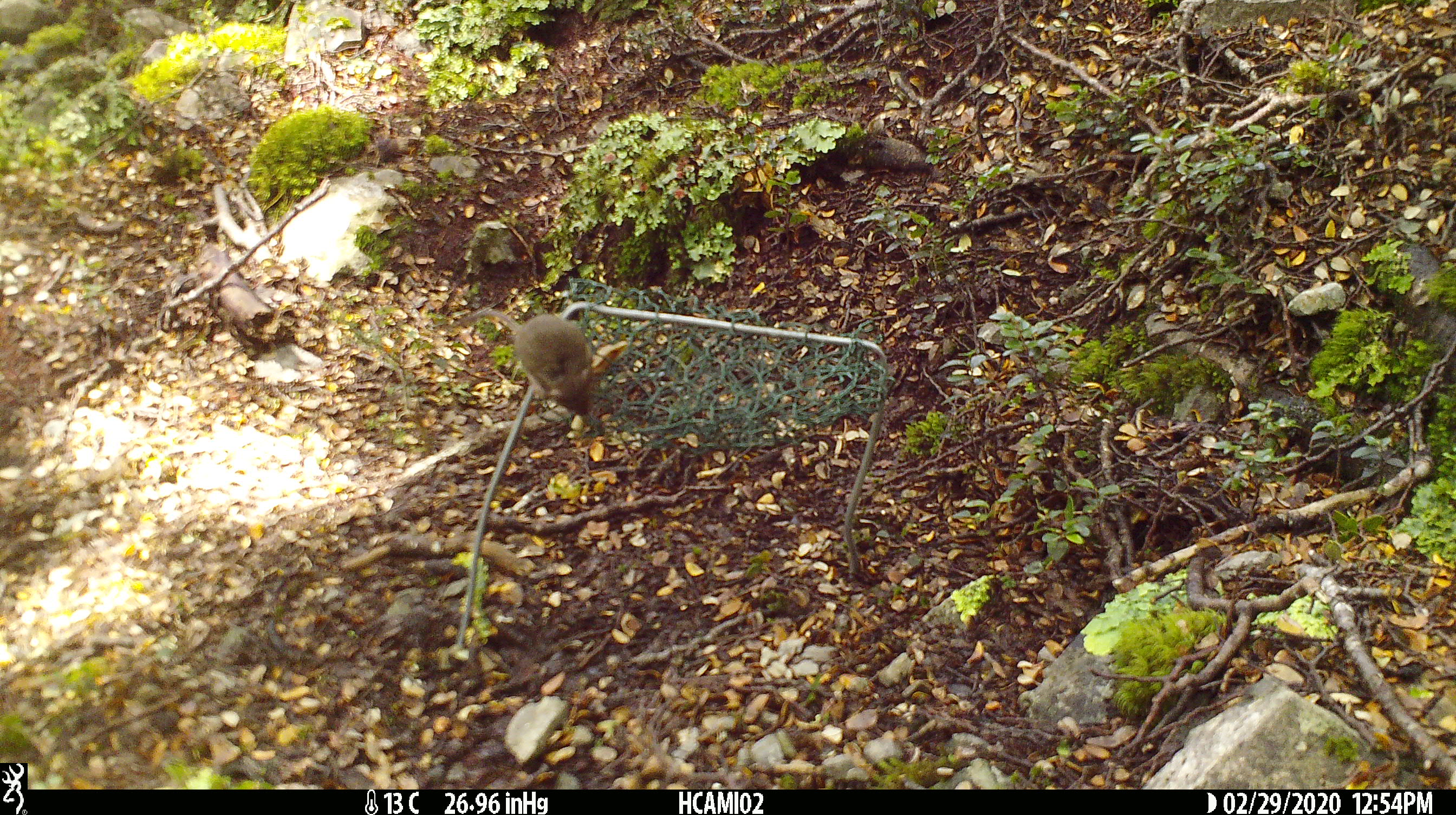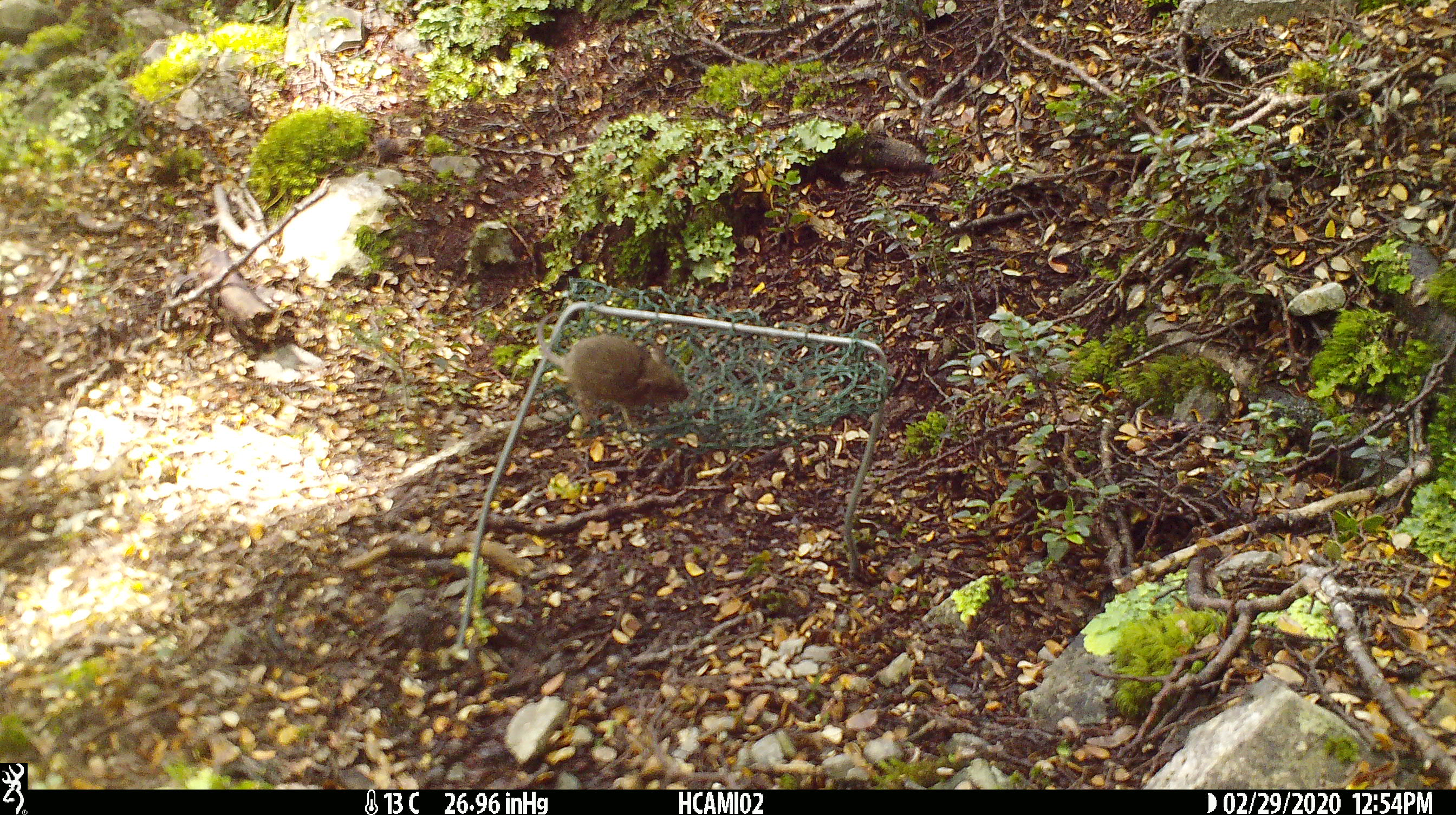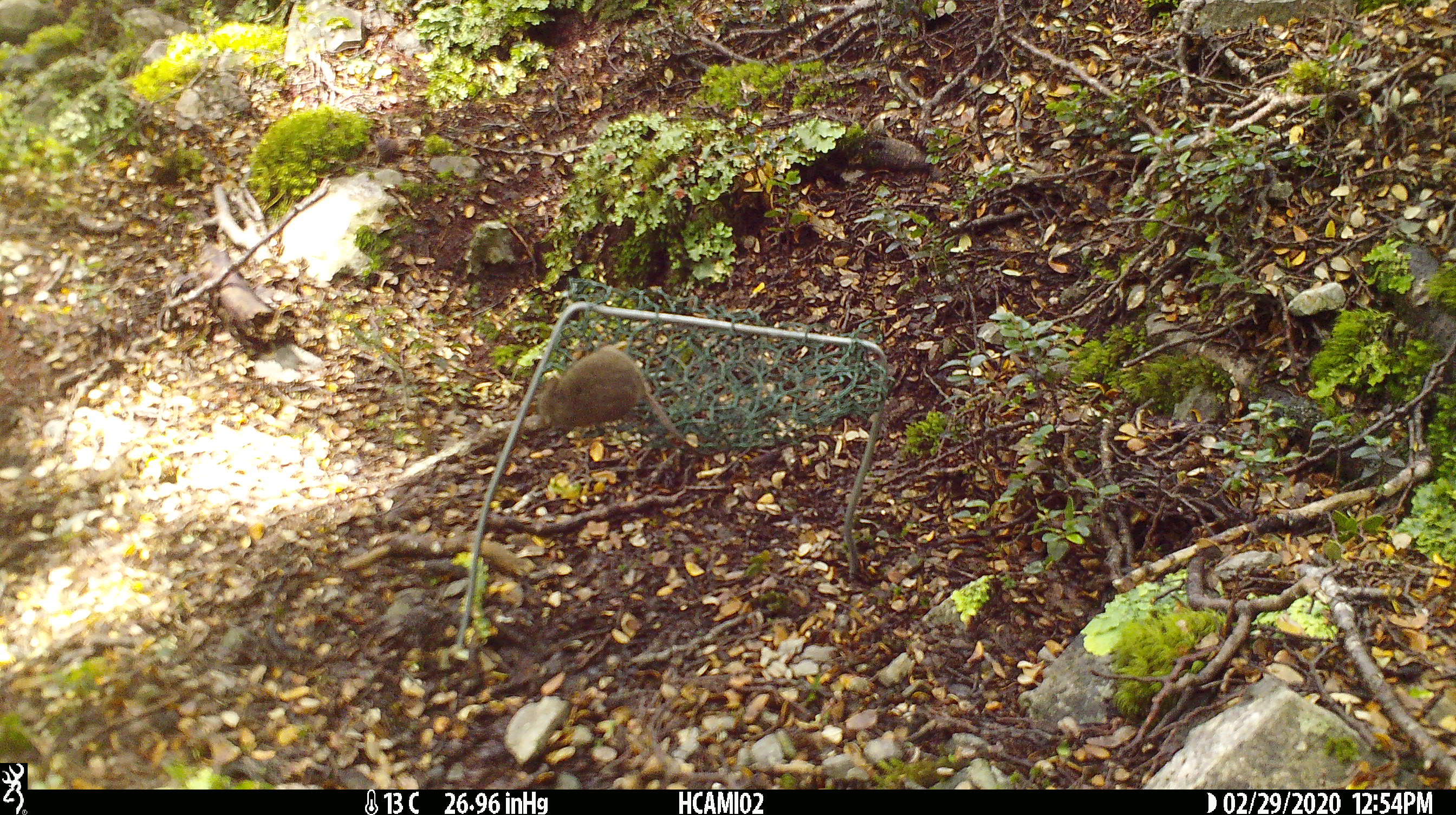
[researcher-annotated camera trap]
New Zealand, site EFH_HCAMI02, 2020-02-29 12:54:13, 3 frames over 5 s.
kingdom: Animalia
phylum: Chordata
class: Mammalia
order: Rodentia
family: Muridae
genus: Mus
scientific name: Mus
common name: mouse